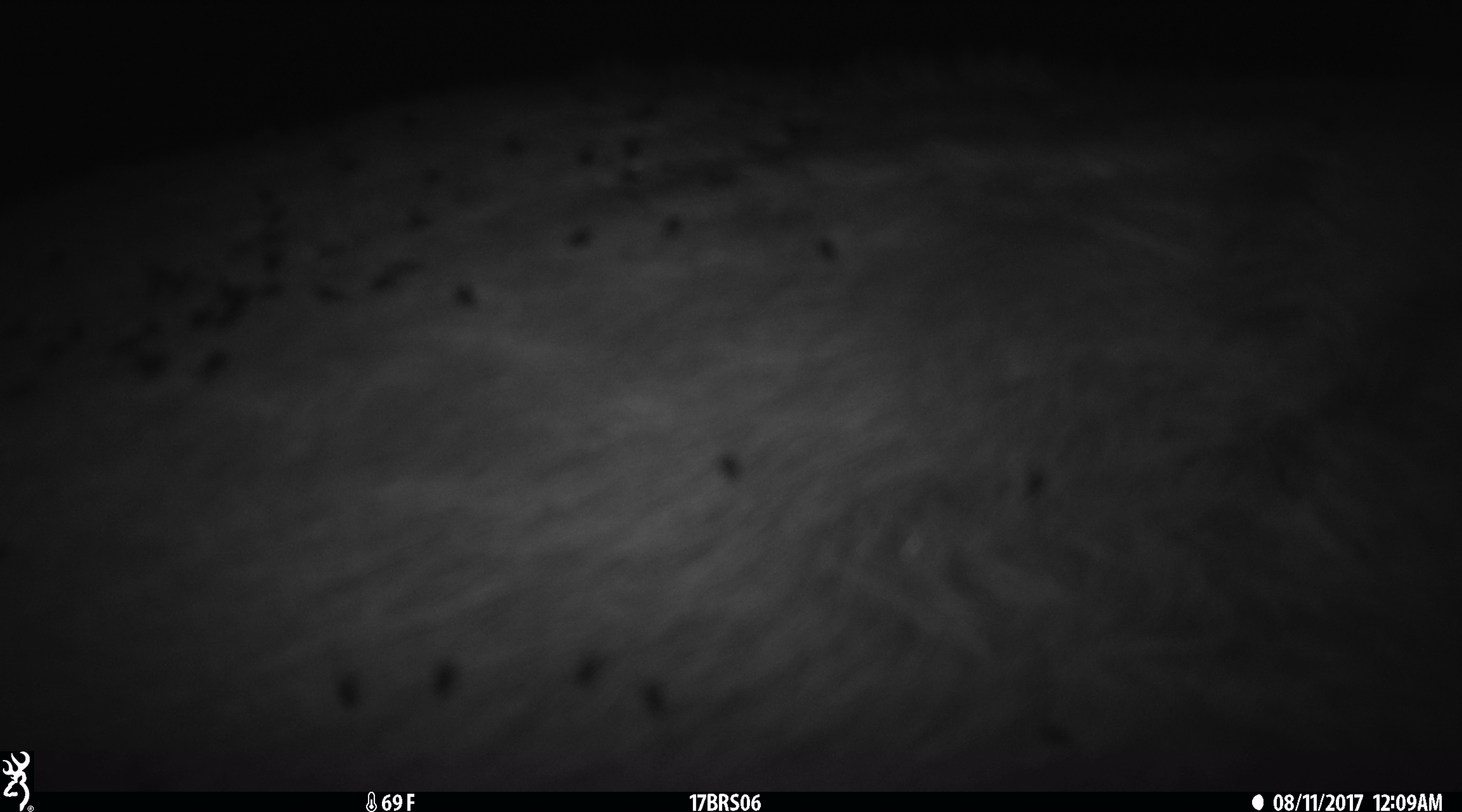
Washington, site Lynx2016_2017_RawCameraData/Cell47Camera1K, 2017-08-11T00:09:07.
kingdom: Animalia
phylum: Chordata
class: Mammalia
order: Artiodactyla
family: Bovidae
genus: Bos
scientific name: Bos taurus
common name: domestic cattle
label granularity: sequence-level